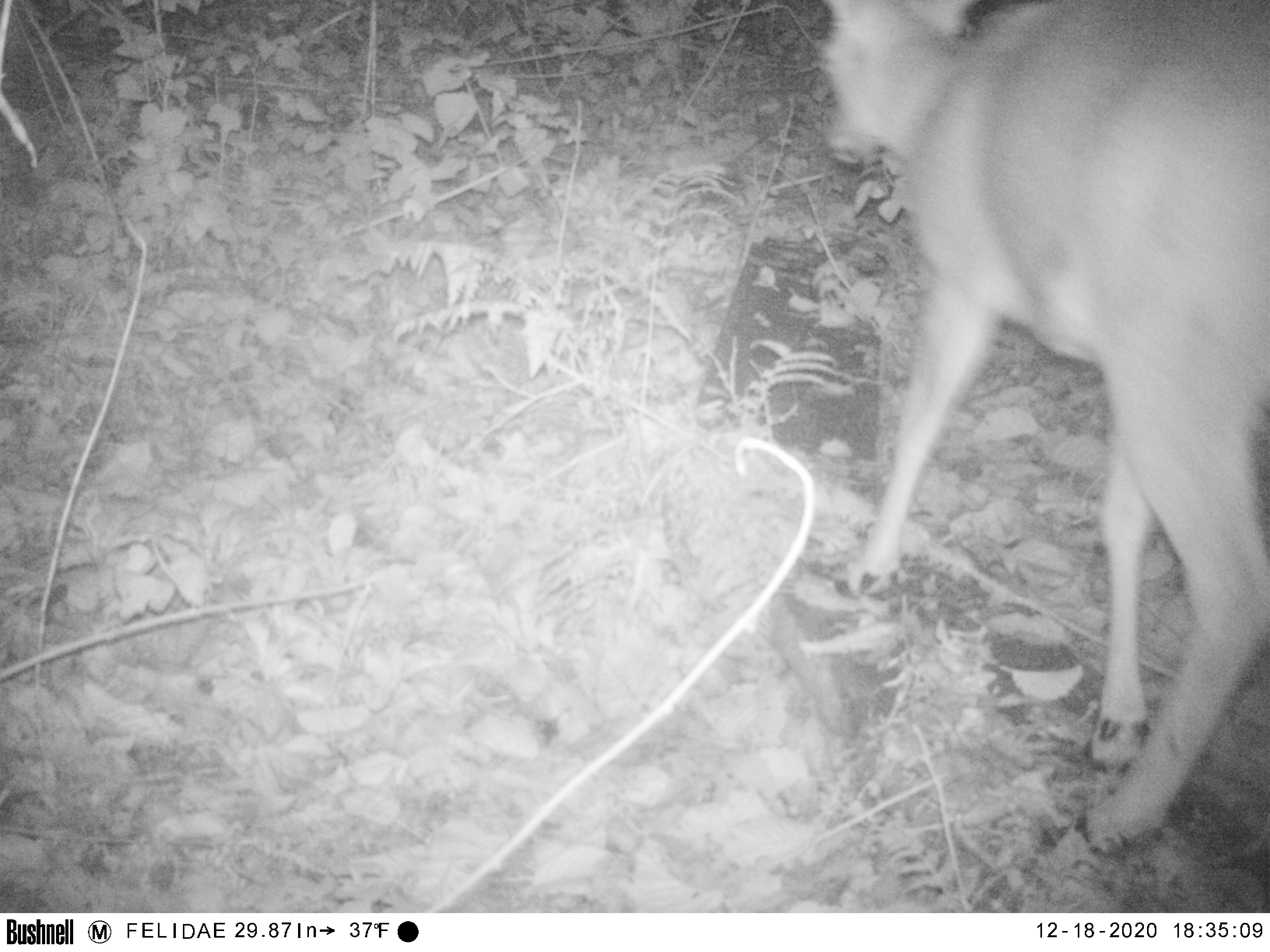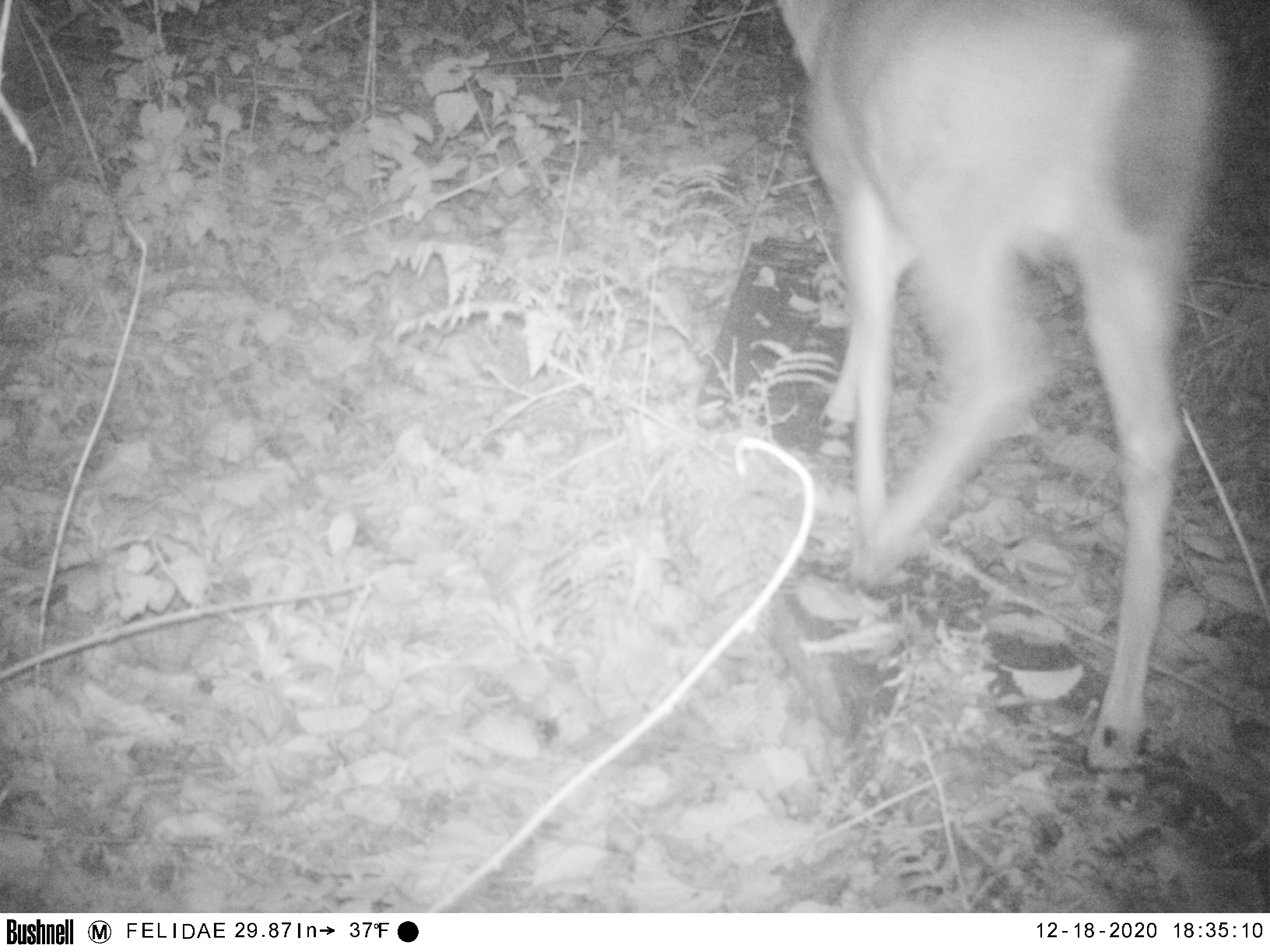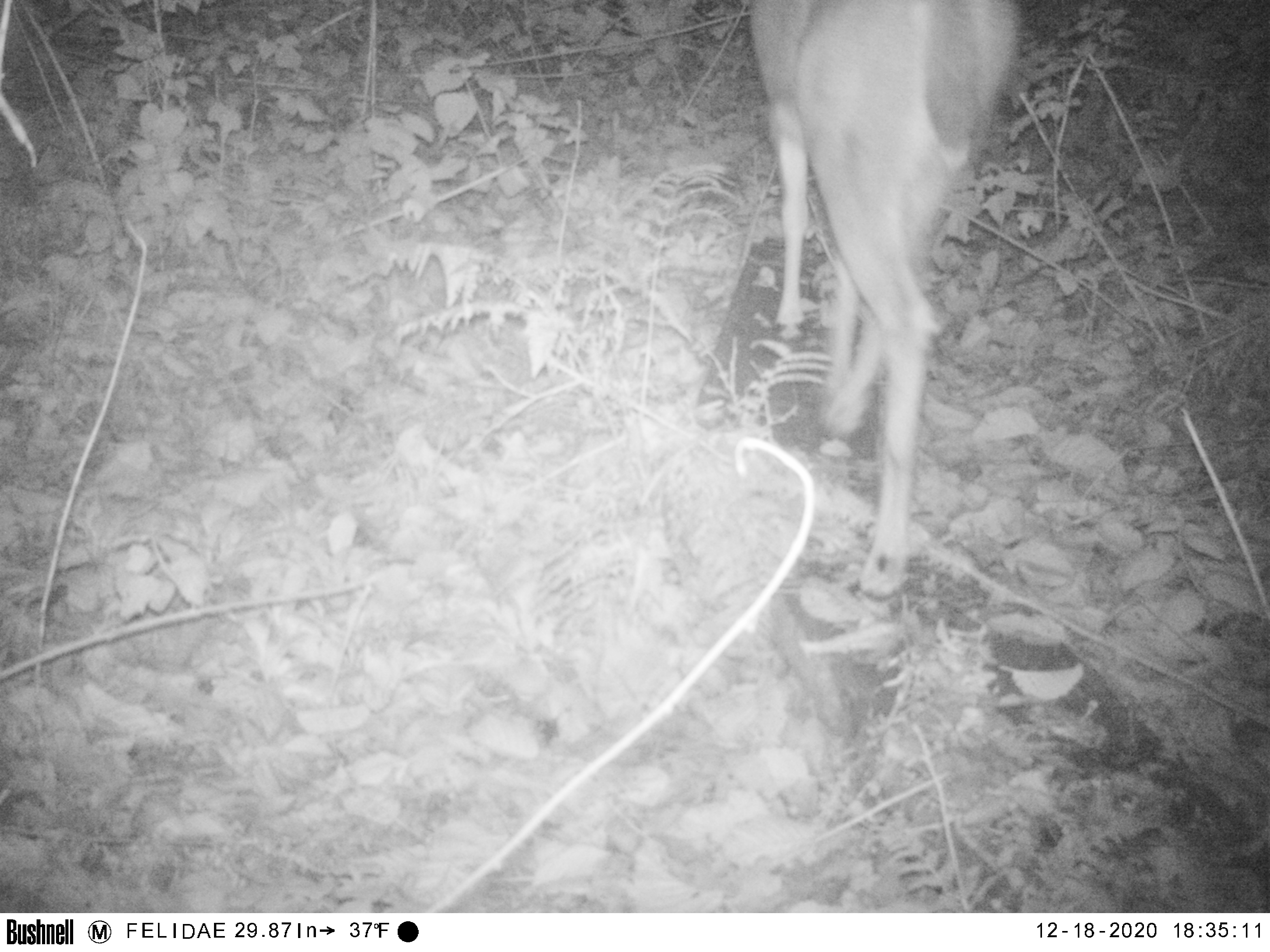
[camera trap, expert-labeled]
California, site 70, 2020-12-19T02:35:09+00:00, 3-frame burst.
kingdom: Animalia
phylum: Chordata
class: Mammalia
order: Artiodactyla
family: Cervidae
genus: Odocoileus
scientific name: Odocoileus hemionus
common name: mule deer